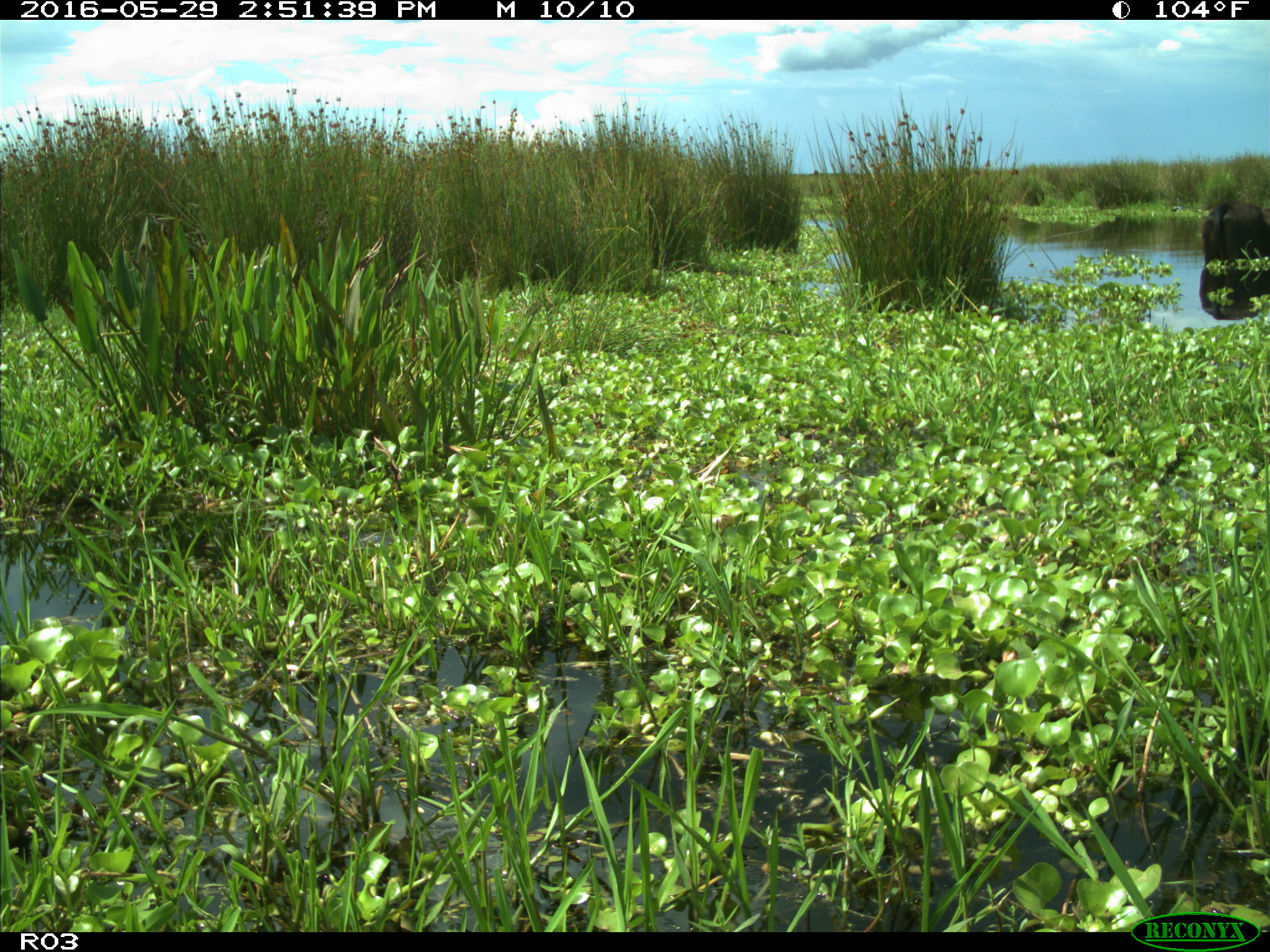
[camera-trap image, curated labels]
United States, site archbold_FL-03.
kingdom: Animalia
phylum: Chordata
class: Mammalia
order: Artiodactyla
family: Bovidae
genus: Bos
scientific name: Bos taurus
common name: domestic cow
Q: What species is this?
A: Bos taurus (domestic cow).